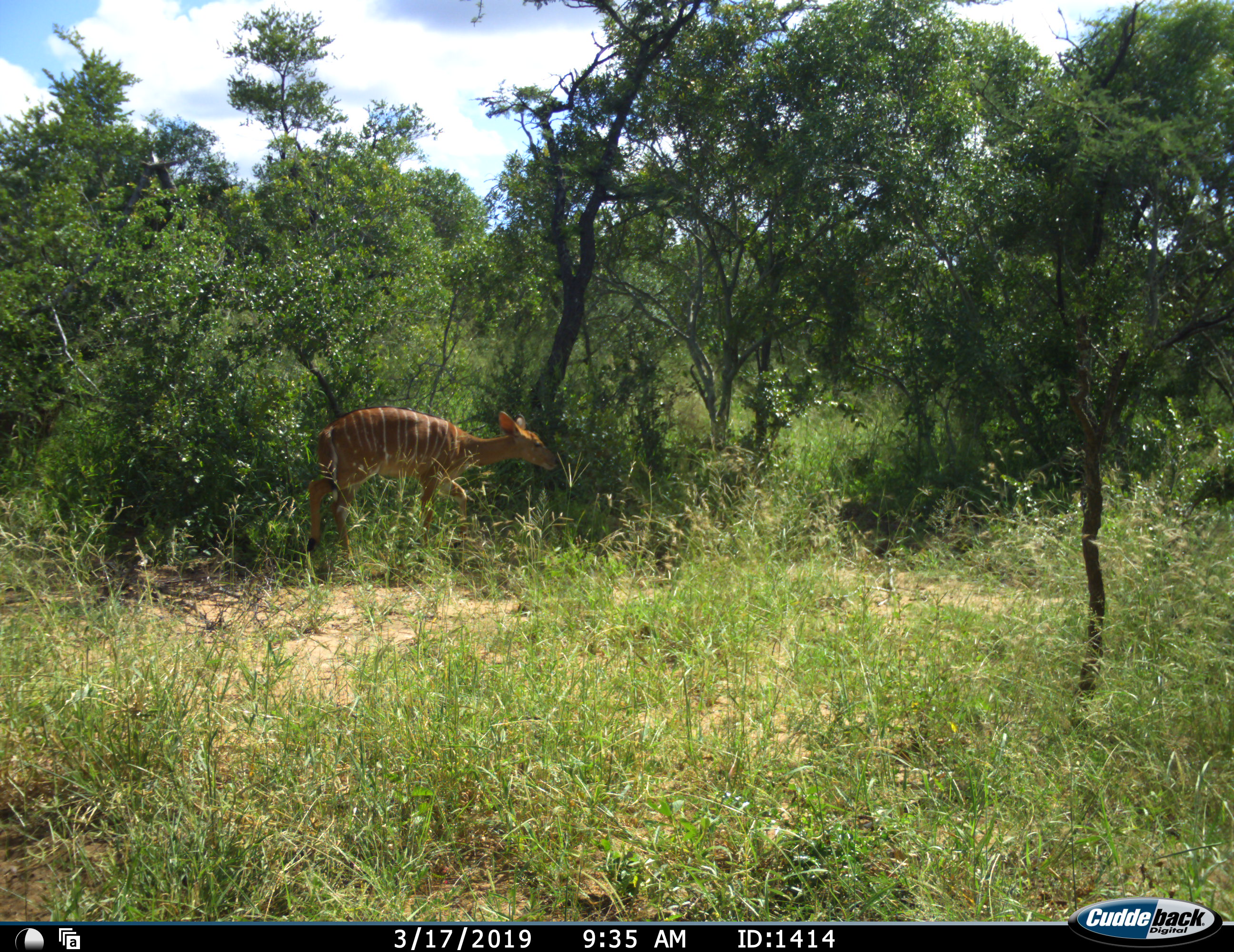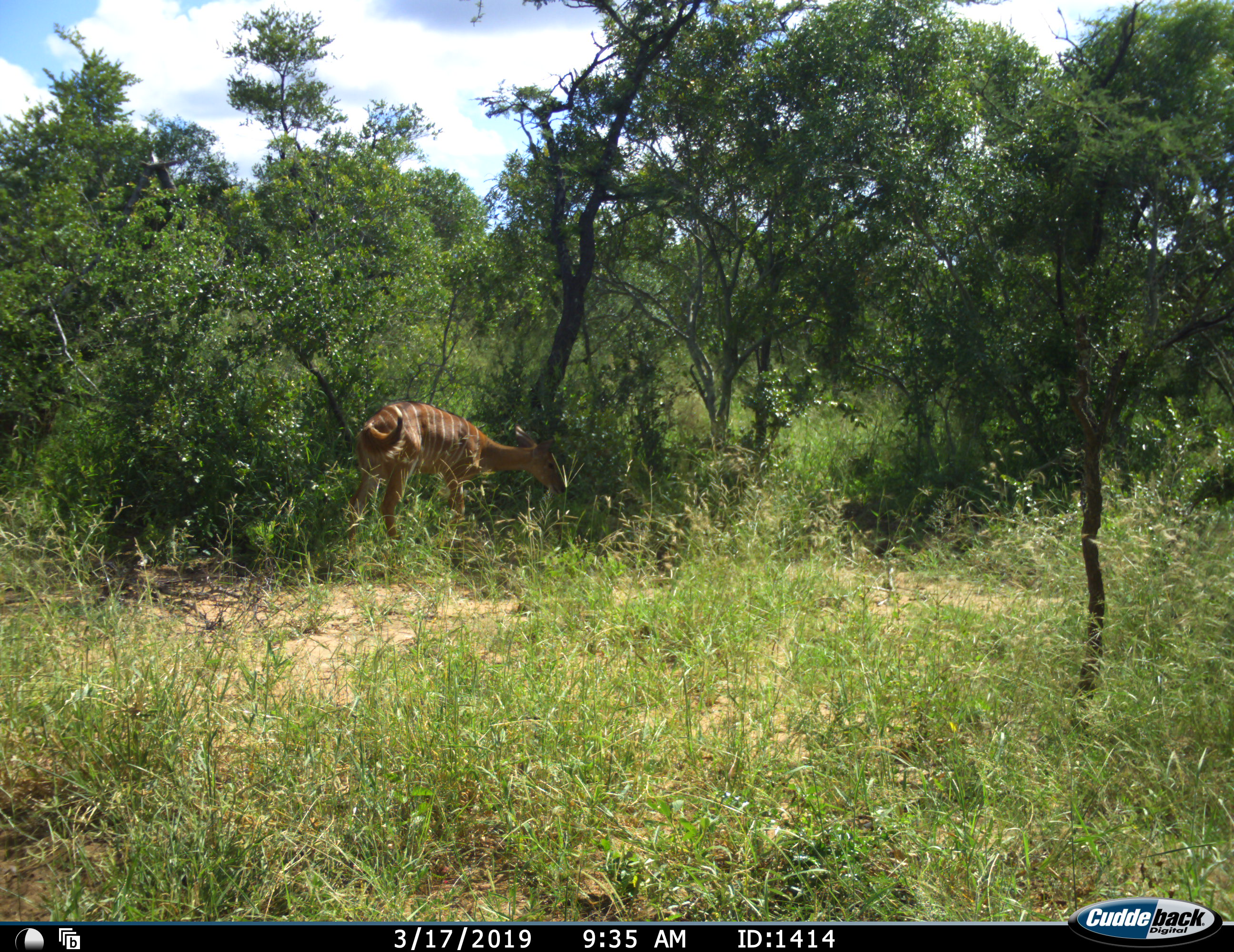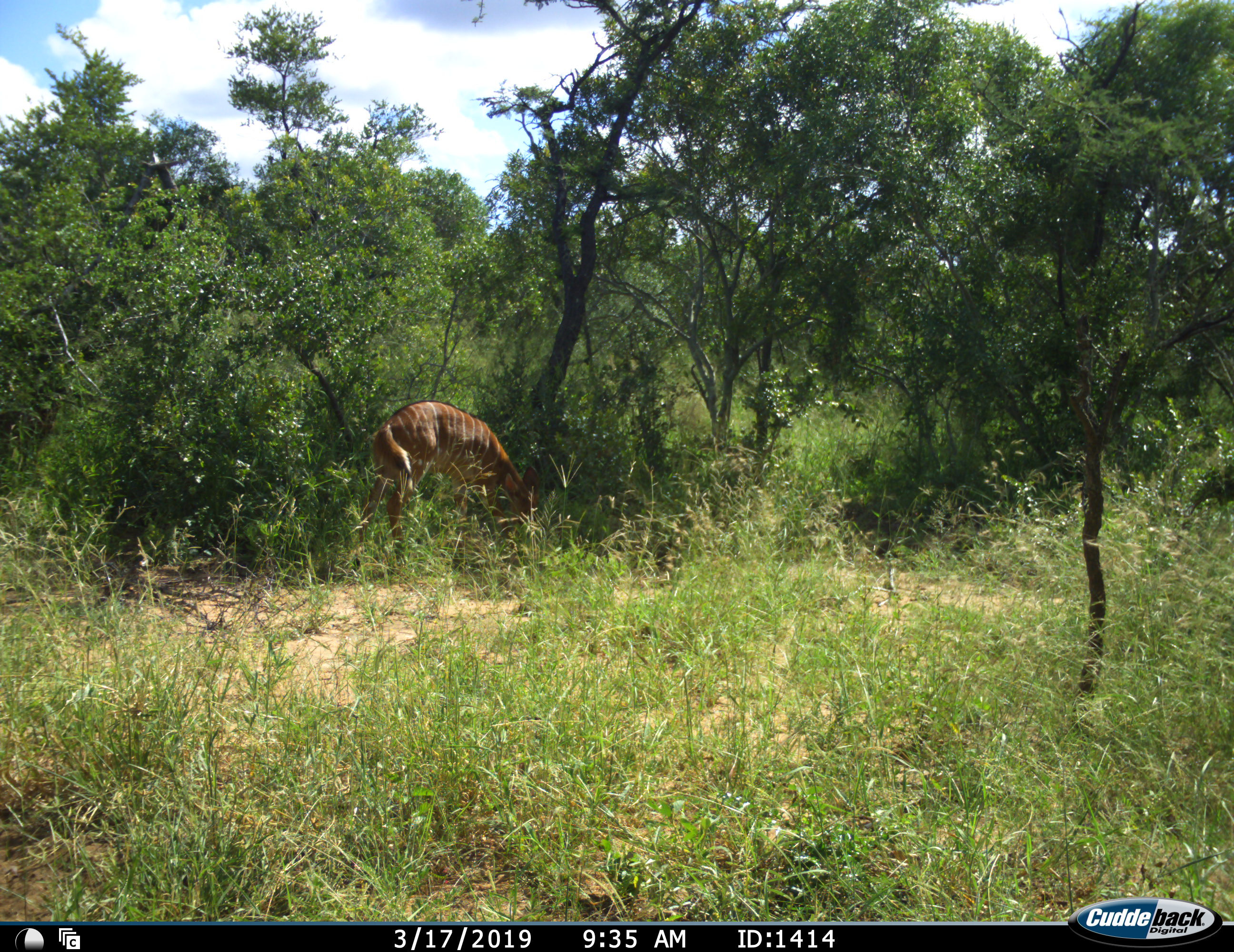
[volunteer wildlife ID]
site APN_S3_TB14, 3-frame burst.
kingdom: Animalia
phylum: Chordata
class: Mammalia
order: Artiodactyla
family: Bovidae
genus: Tragelaphus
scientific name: Tragelaphus angasii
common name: nyala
Nyala (Tragelaphus angasii), count 1. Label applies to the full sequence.